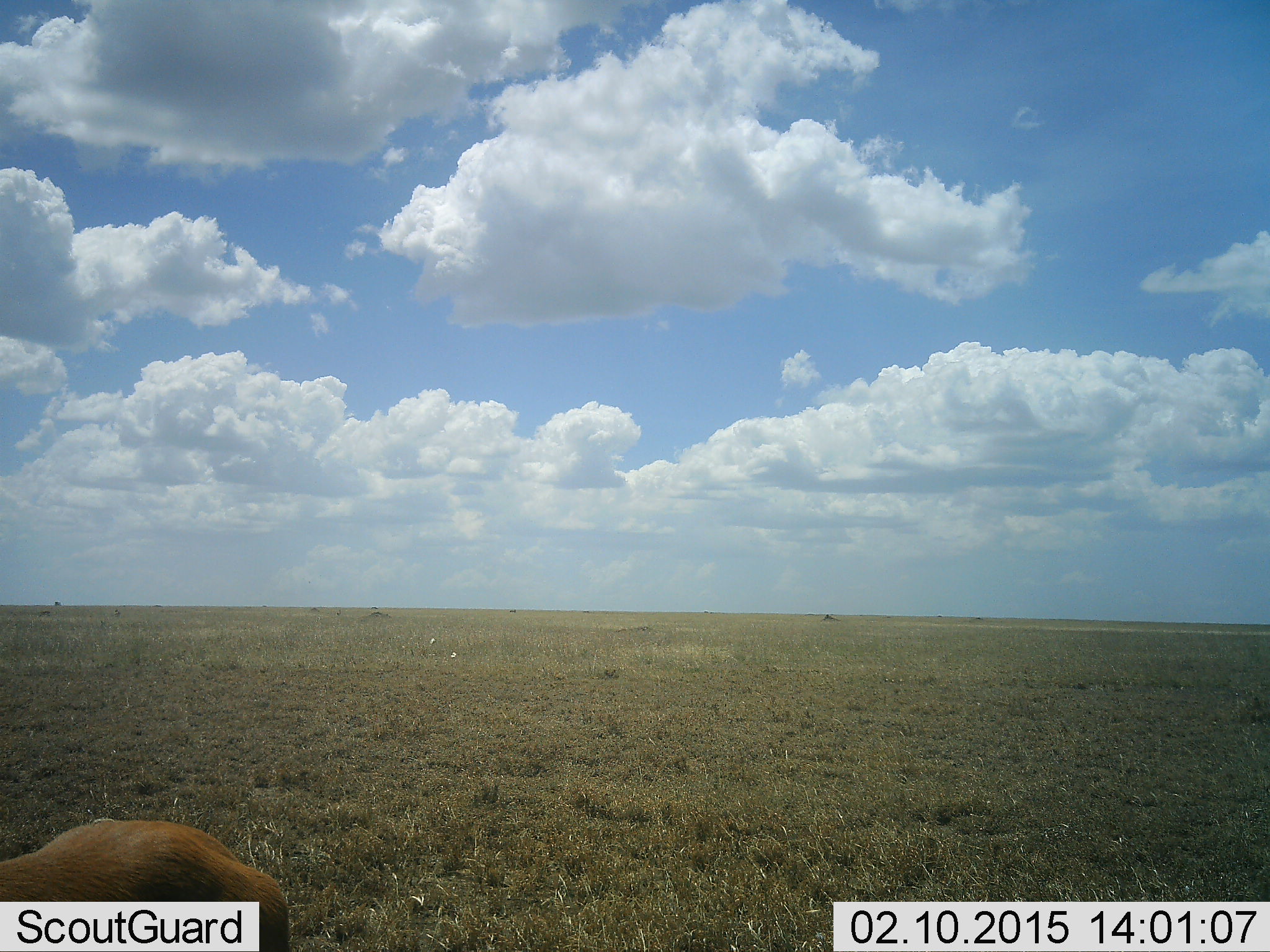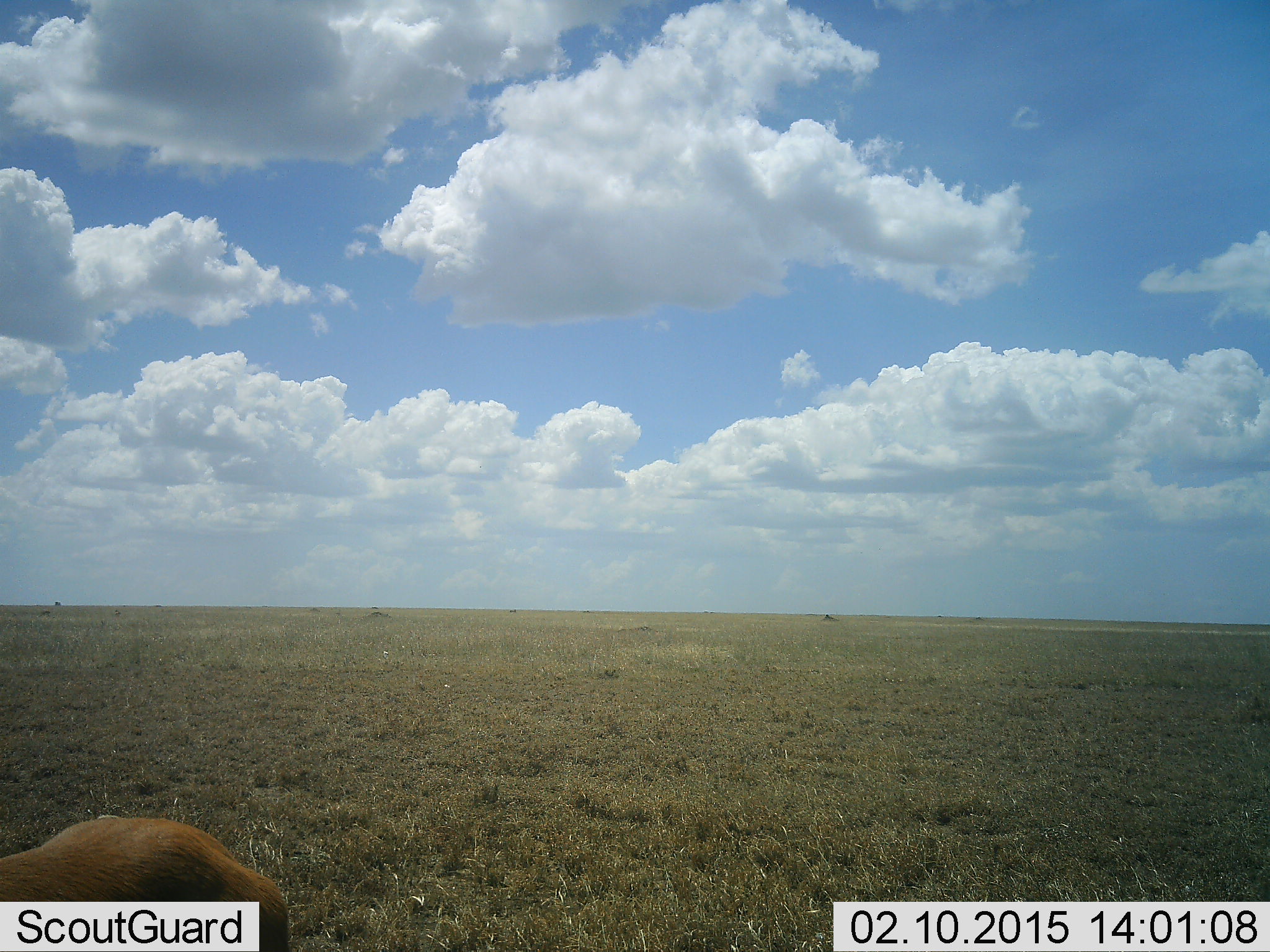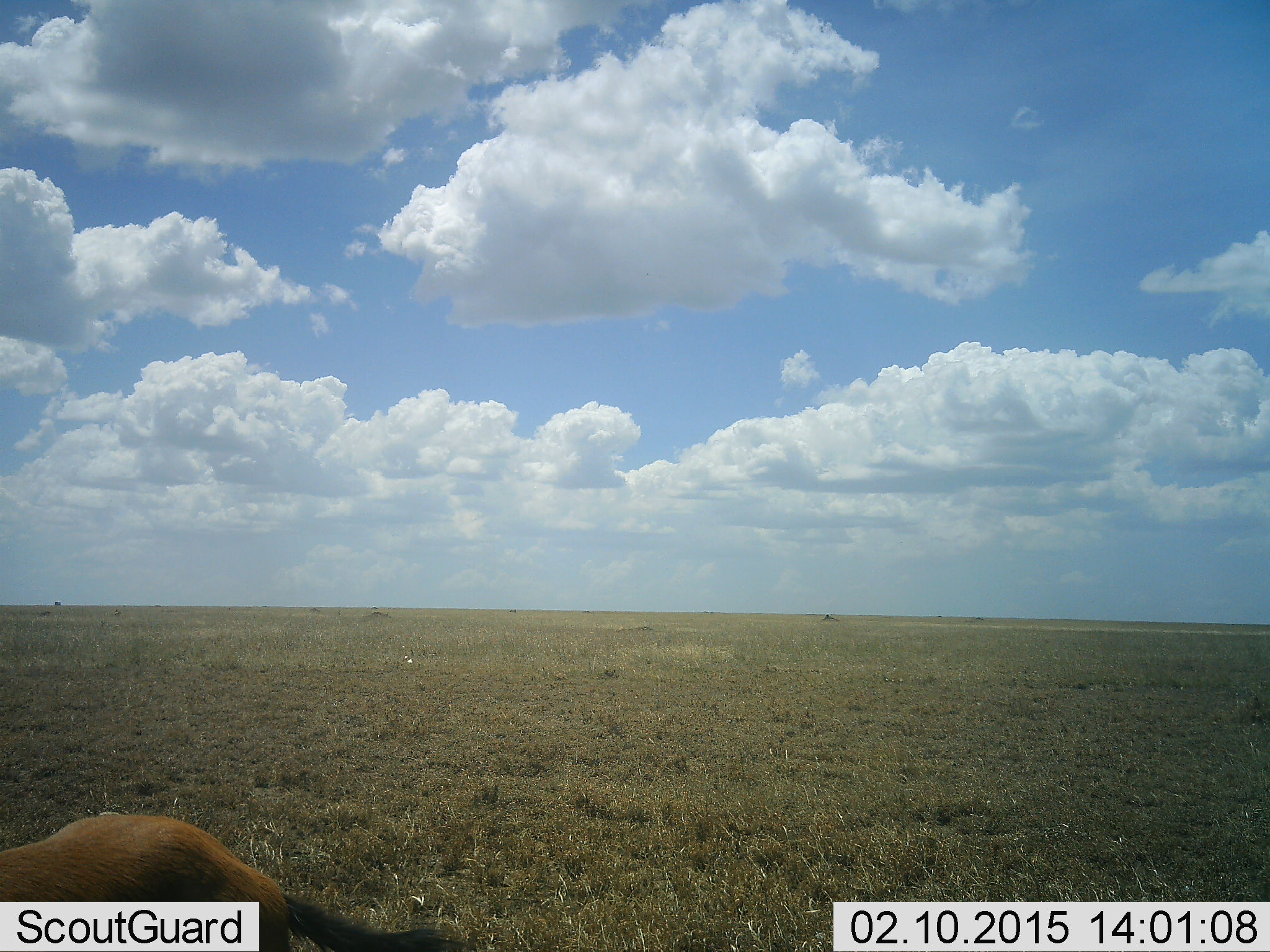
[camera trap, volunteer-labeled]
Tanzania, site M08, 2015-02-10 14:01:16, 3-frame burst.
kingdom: Animalia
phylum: Chordata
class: Mammalia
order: Artiodactyla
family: Bovidae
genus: Eudorcas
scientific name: Eudorcas thomsonii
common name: thomson's gazelle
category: gazellethomsons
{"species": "gazellethomsons (thomson's gazelle) (Eudorcas thomsonii)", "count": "1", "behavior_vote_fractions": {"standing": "71%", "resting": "14%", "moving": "0%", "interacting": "0%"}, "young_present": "0%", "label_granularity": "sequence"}